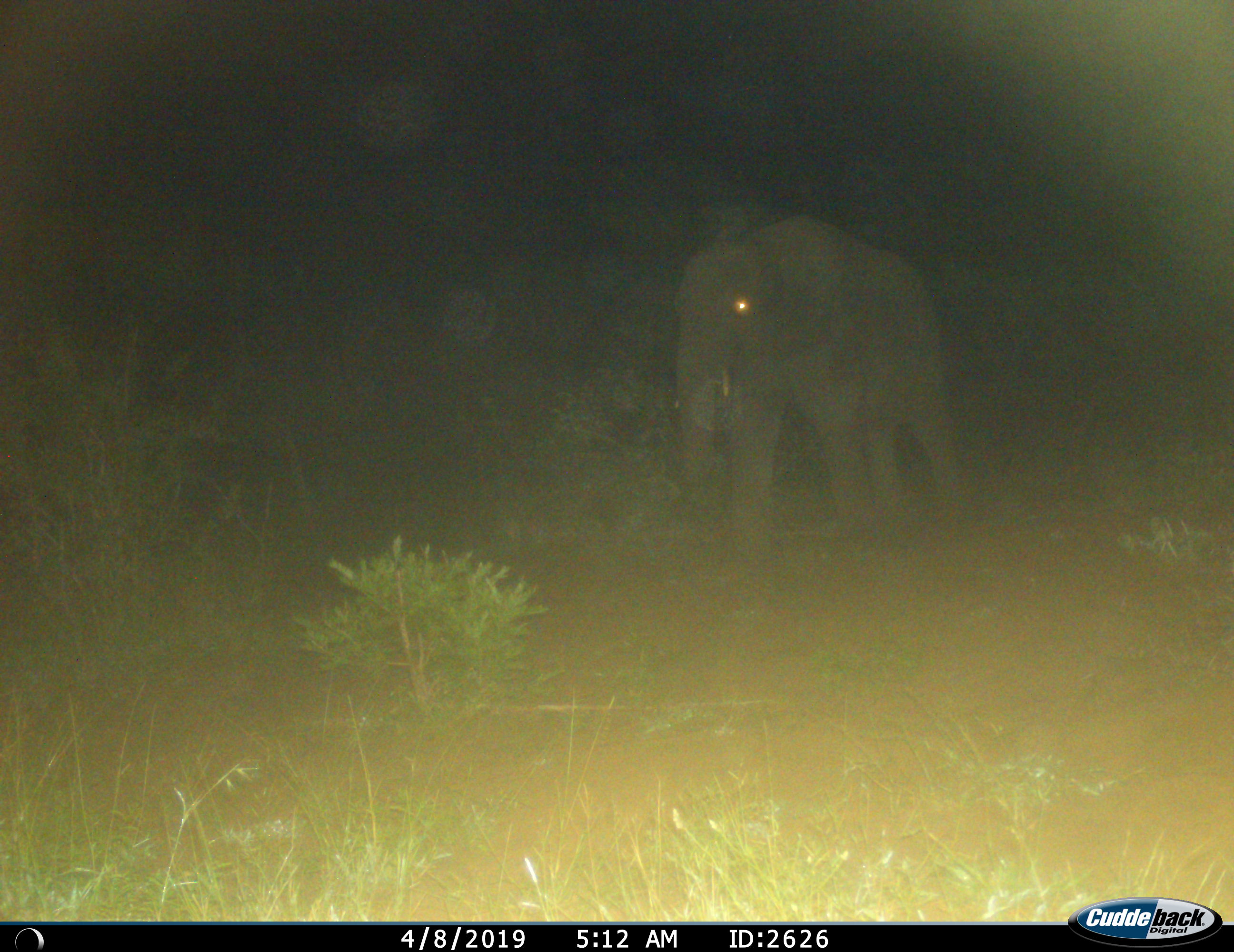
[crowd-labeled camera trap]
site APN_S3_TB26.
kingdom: Animalia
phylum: Chordata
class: Mammalia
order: Proboscidea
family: Elephantidae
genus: Loxodonta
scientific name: Loxodonta africana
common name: african bush elephant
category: elephant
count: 1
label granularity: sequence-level